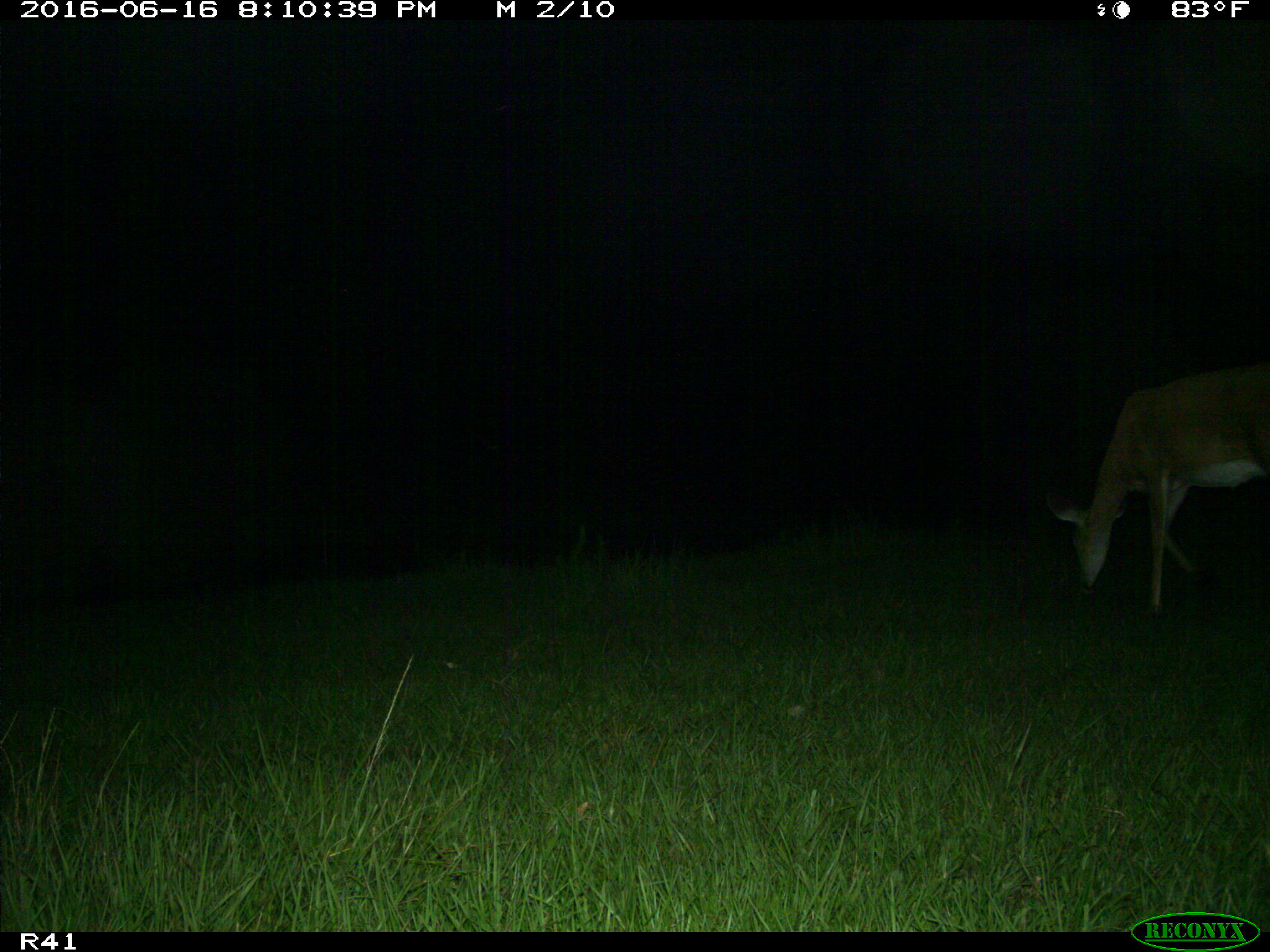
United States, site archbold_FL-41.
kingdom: Animalia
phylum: Chordata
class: Mammalia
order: Artiodactyla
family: Cervidae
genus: Odocoileus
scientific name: Odocoileus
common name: deer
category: unidentified deer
Unidentified deer (deer) (Odocoileus).